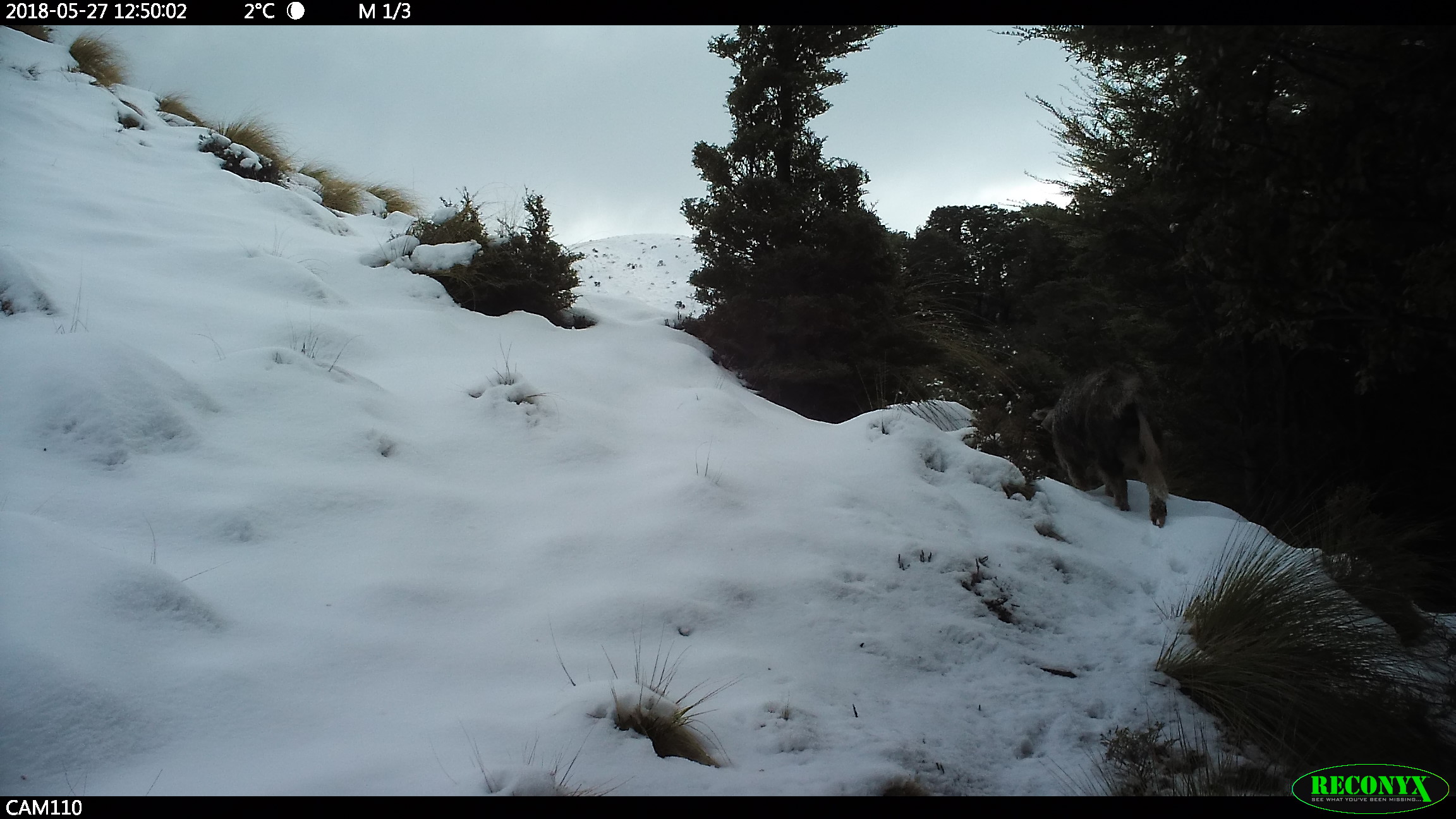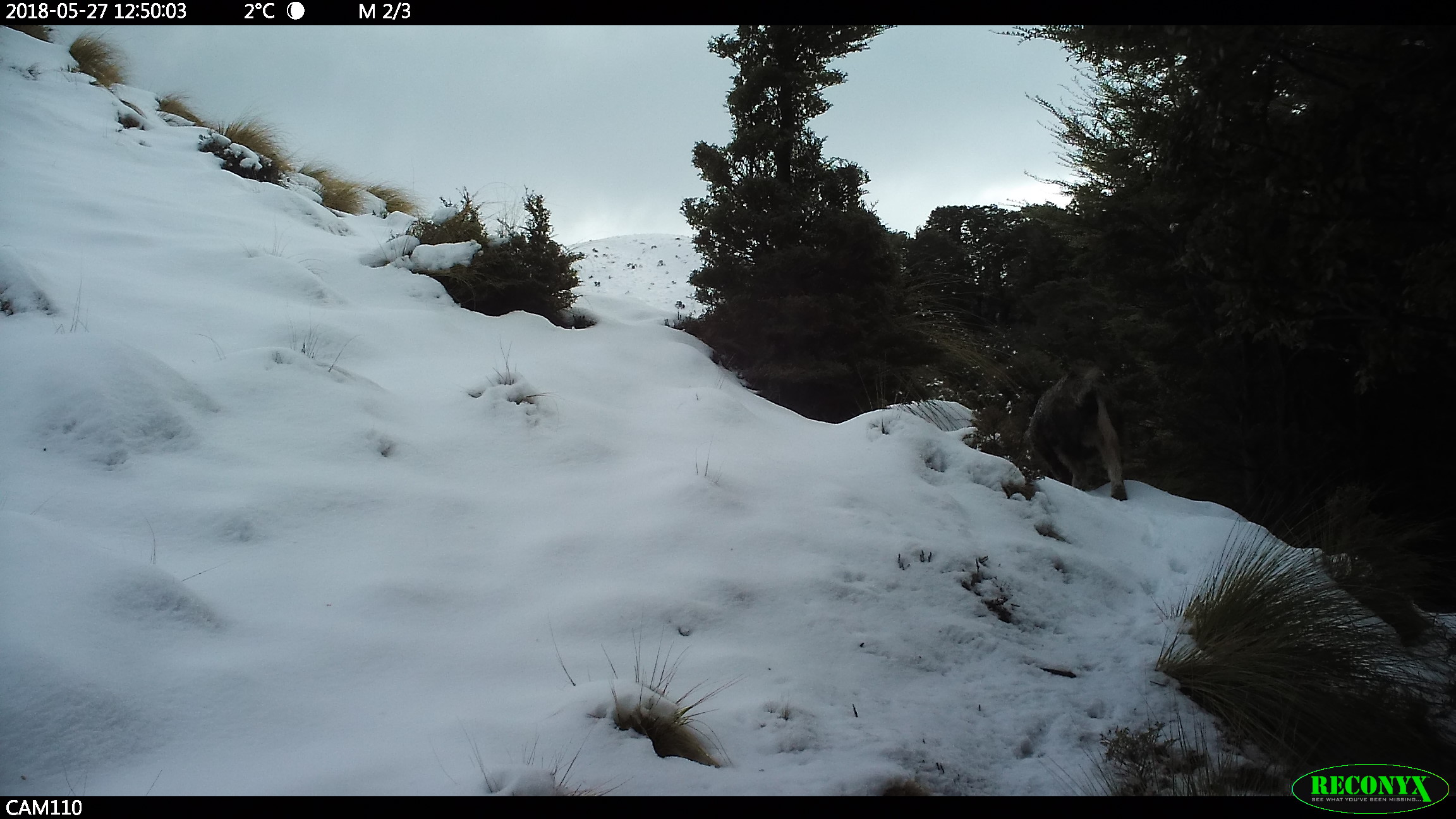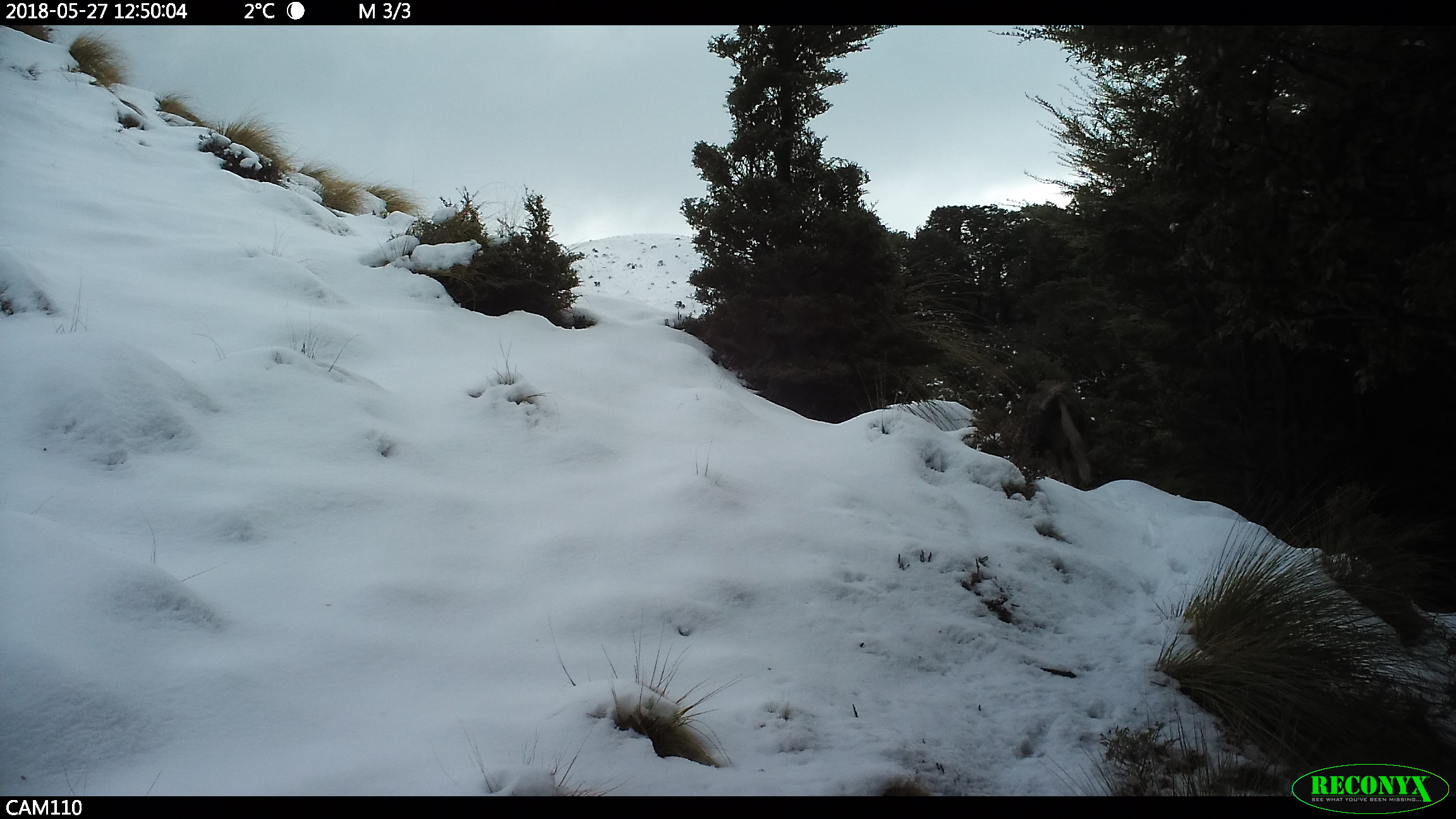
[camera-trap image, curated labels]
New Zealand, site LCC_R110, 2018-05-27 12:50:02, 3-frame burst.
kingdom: Animalia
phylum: Chordata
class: Mammalia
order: Artiodactyla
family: Suidae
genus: Sus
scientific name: Sus scrofa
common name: pig